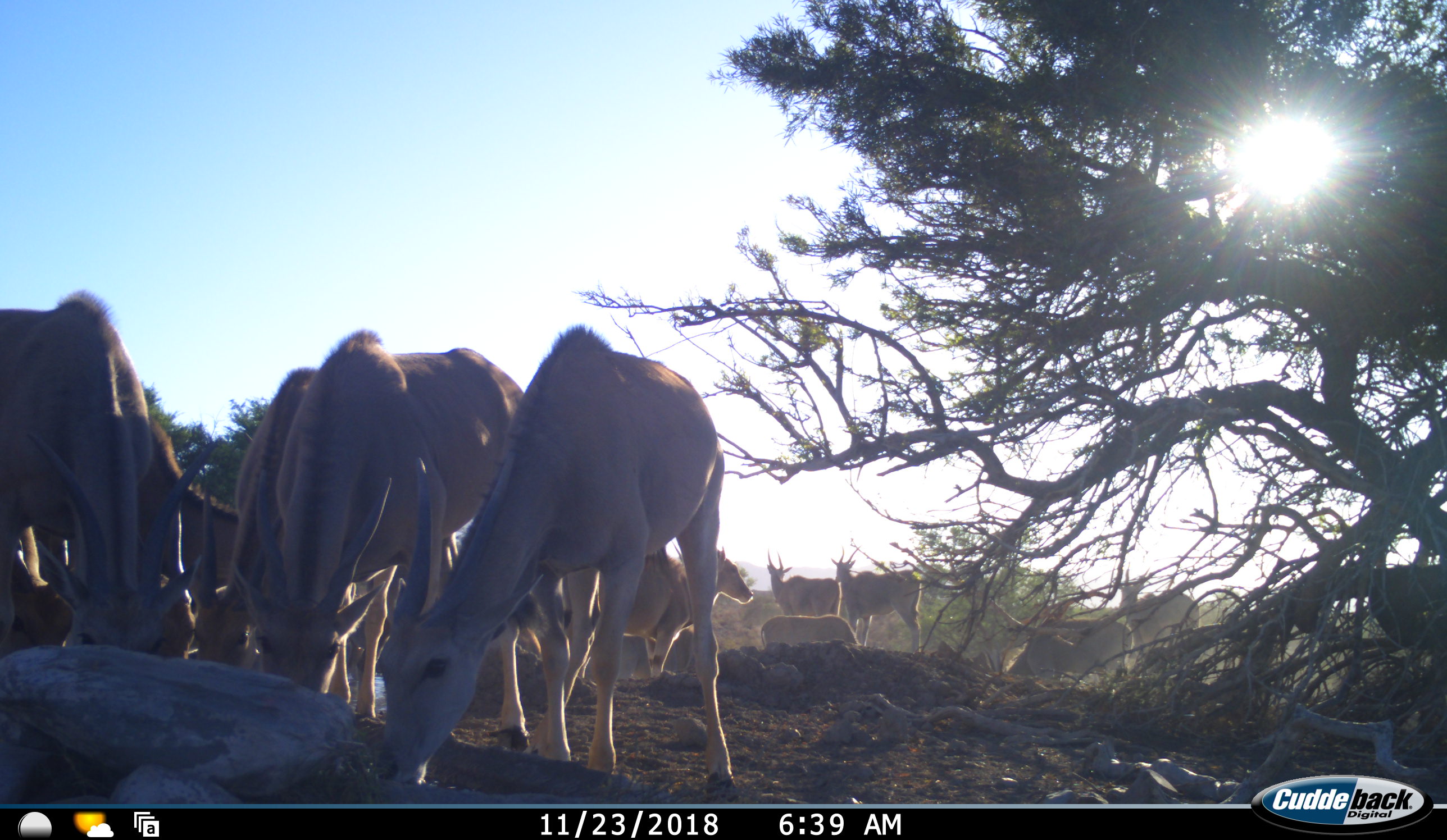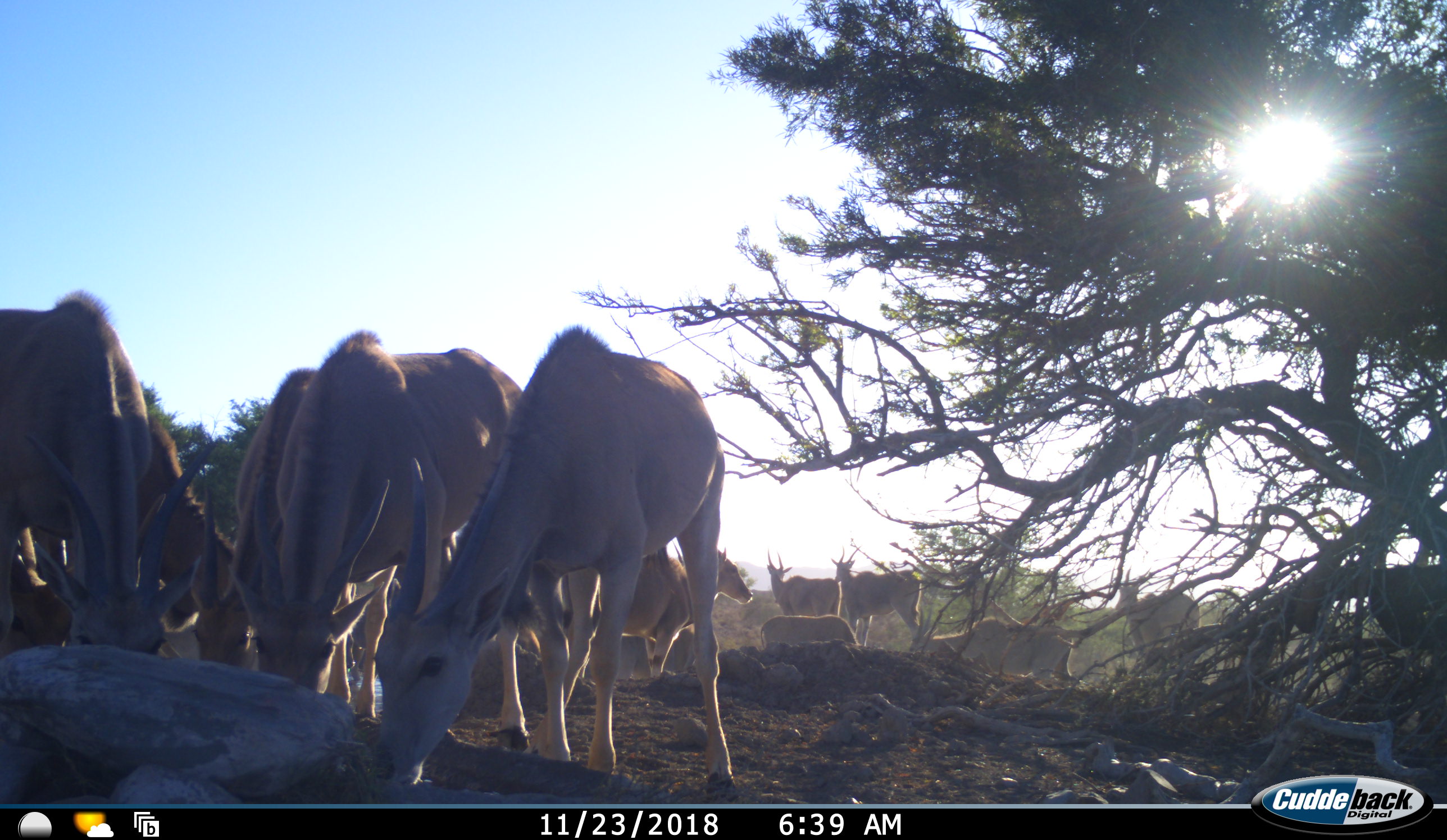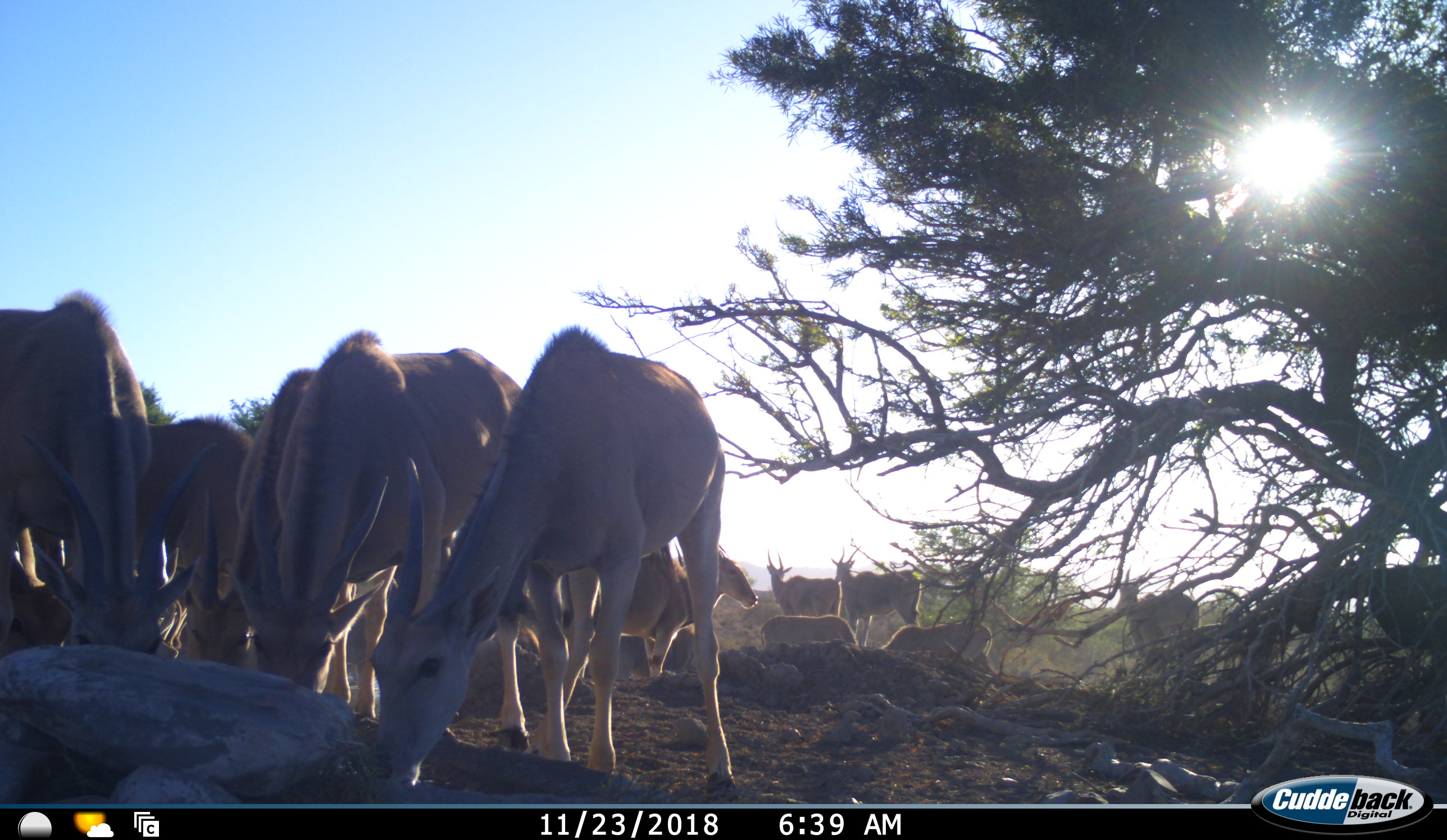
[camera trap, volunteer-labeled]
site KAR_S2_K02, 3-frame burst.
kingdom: Animalia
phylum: Chordata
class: Mammalia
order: Artiodactyla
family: Bovidae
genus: Tragelaphus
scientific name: Tragelaphus oryx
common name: eland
Eland (Tragelaphus oryx), count 11-50. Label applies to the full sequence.